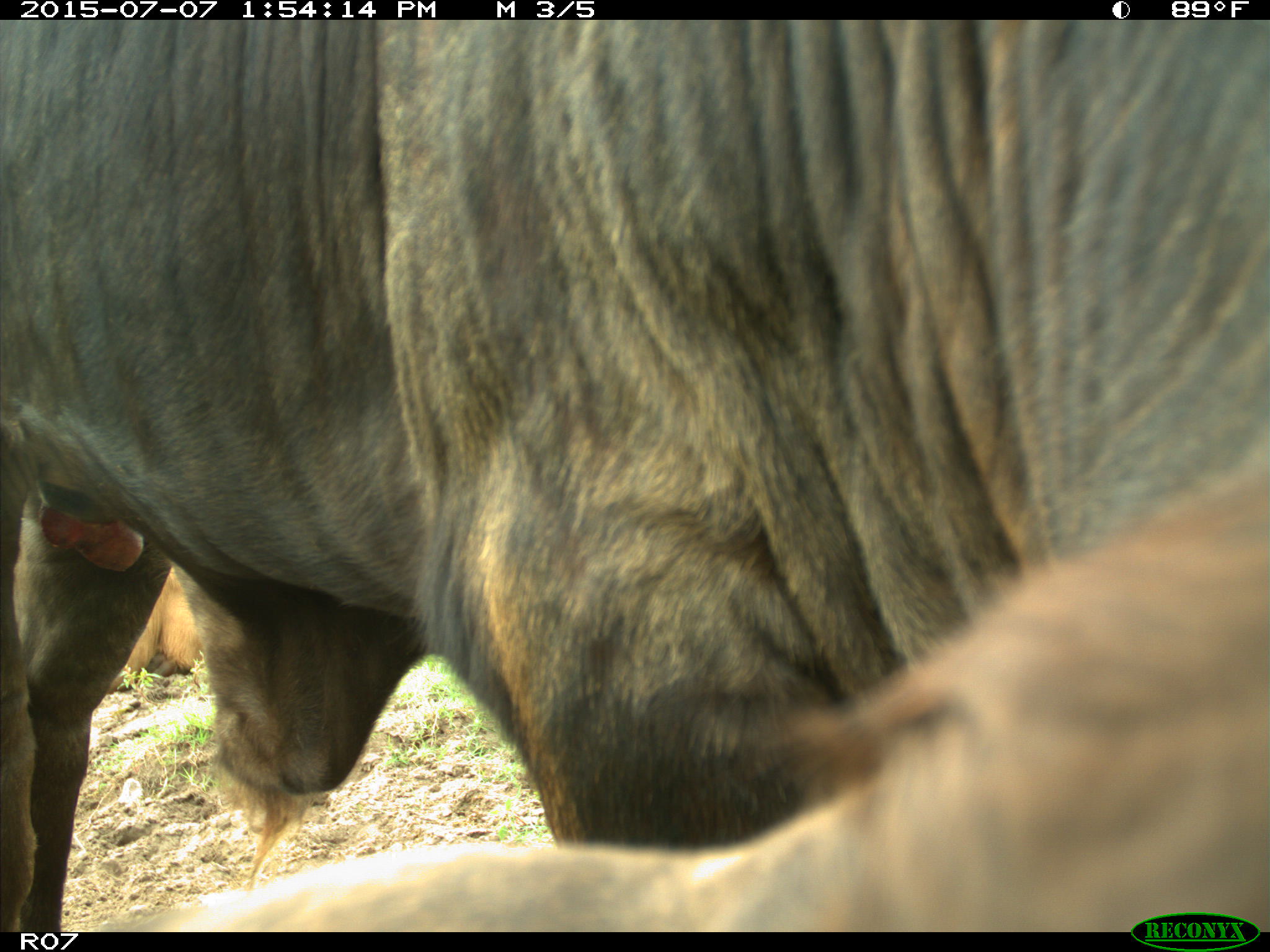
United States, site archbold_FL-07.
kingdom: Animalia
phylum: Chordata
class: Mammalia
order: Artiodactyla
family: Bovidae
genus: Bos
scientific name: Bos taurus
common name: domestic cow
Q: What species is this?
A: Bos taurus (domestic cow).